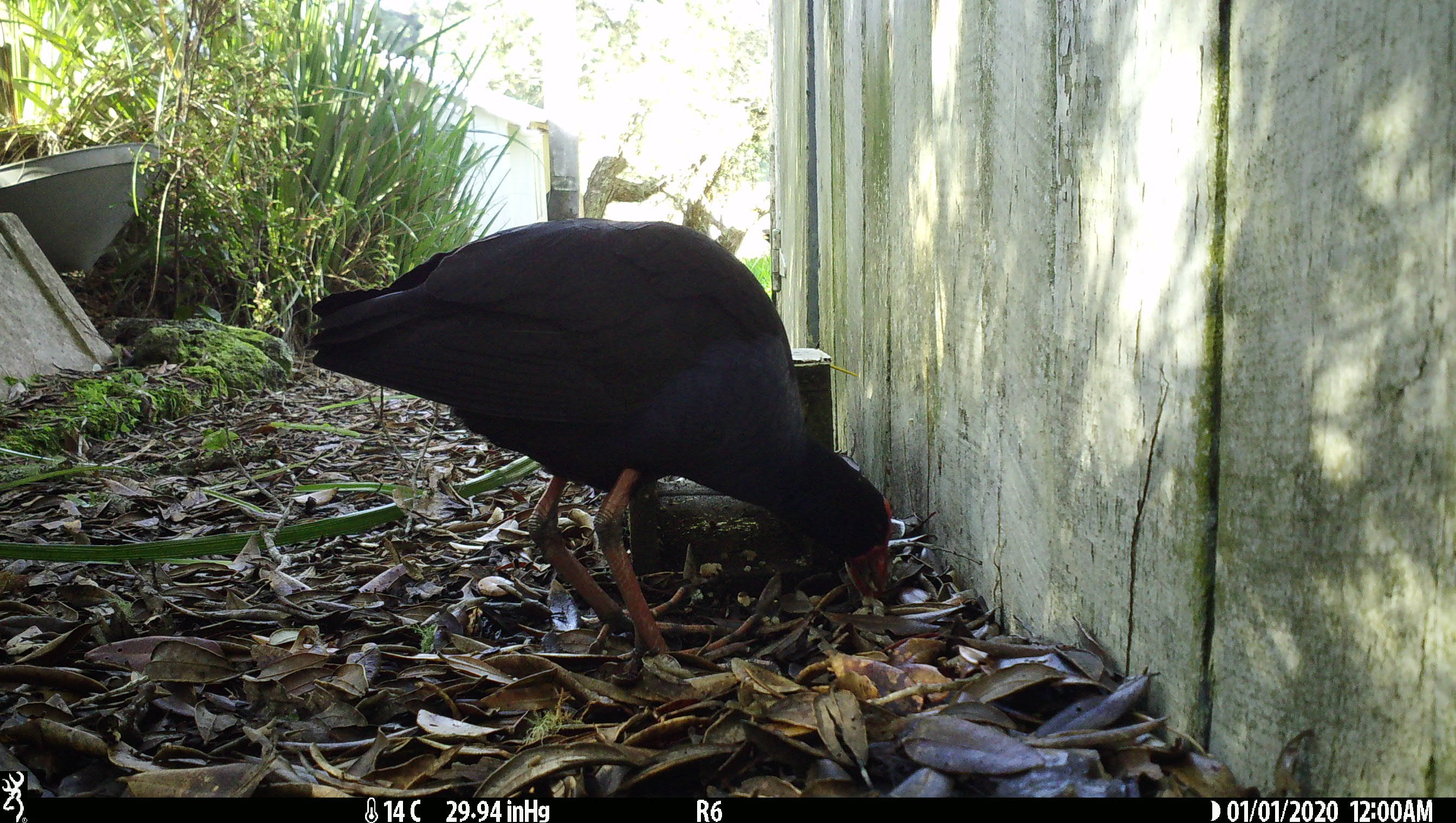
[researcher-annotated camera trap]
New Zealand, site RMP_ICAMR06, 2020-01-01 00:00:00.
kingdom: Animalia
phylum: Chordata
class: Aves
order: Gruiformes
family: Rallidae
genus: Porphyrio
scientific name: Porphyrio melanotus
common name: australasian swamphen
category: pukeko